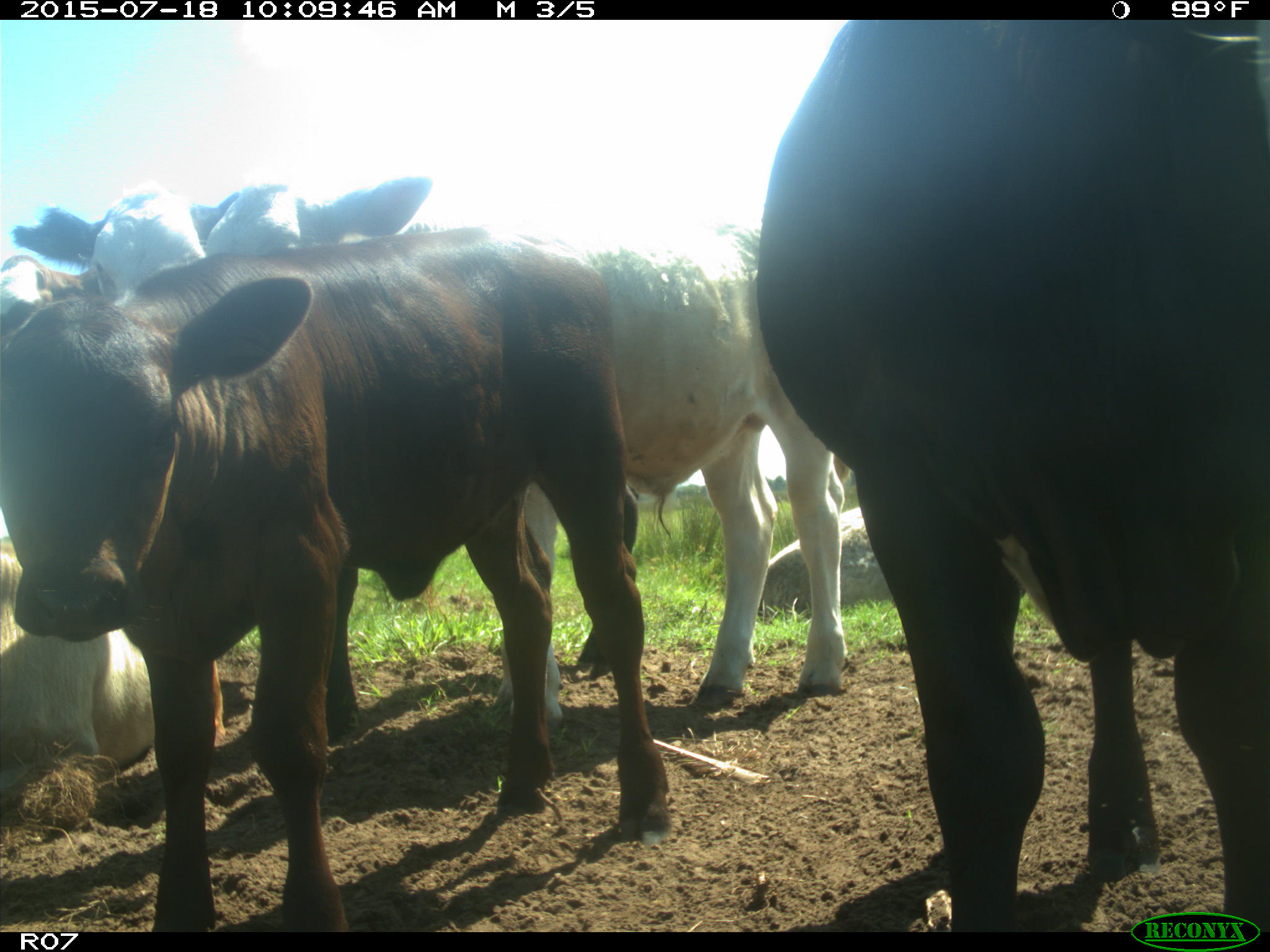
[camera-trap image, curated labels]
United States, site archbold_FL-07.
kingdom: Animalia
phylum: Chordata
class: Mammalia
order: Artiodactyla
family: Bovidae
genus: Bos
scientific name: Bos taurus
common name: domestic cow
Bos taurus (domestic cow).